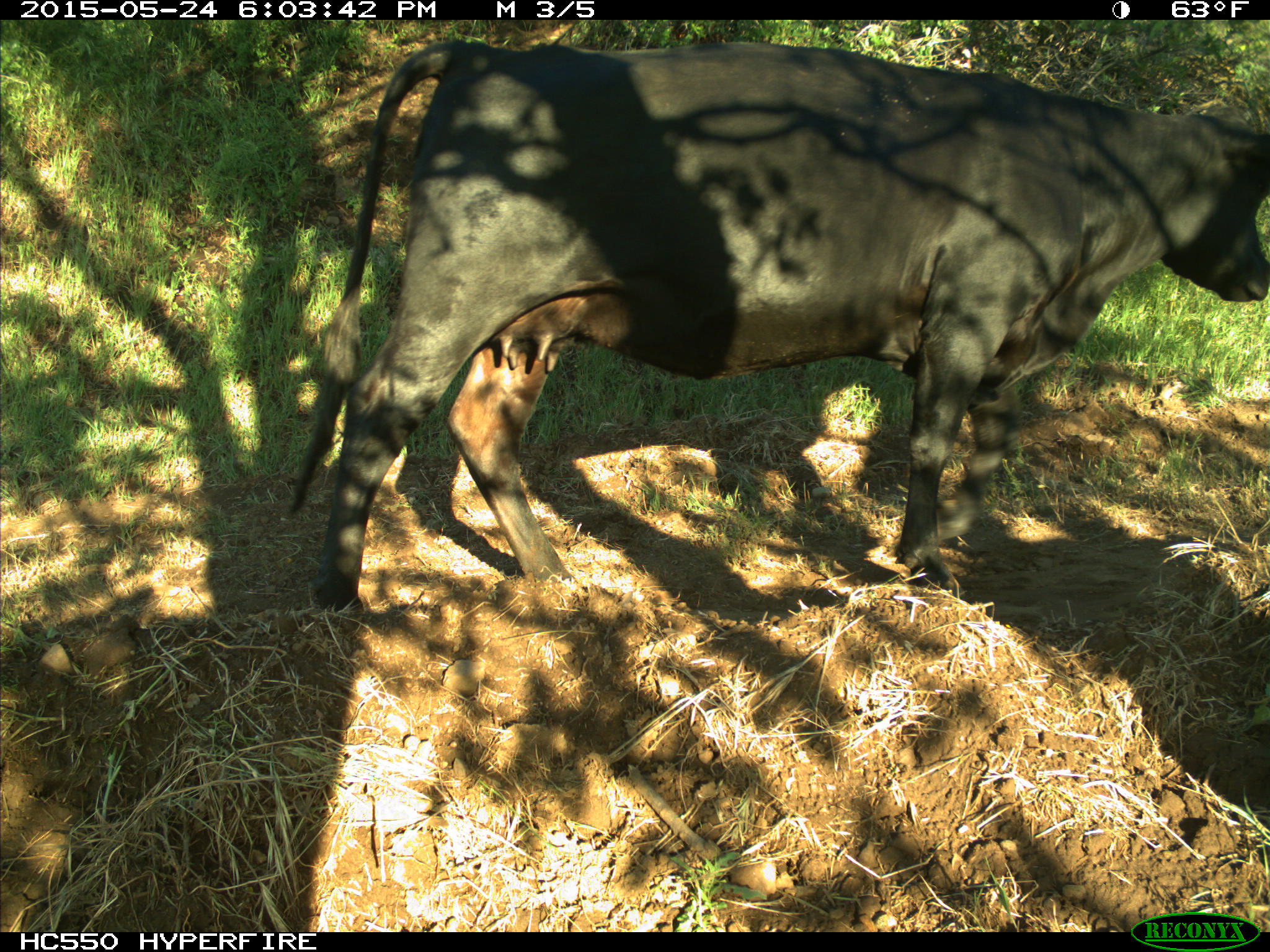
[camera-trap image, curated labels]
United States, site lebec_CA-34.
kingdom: Animalia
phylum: Chordata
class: Mammalia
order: Artiodactyla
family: Bovidae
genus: Bos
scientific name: Bos taurus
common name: domestic cow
Bos taurus (domestic cow).